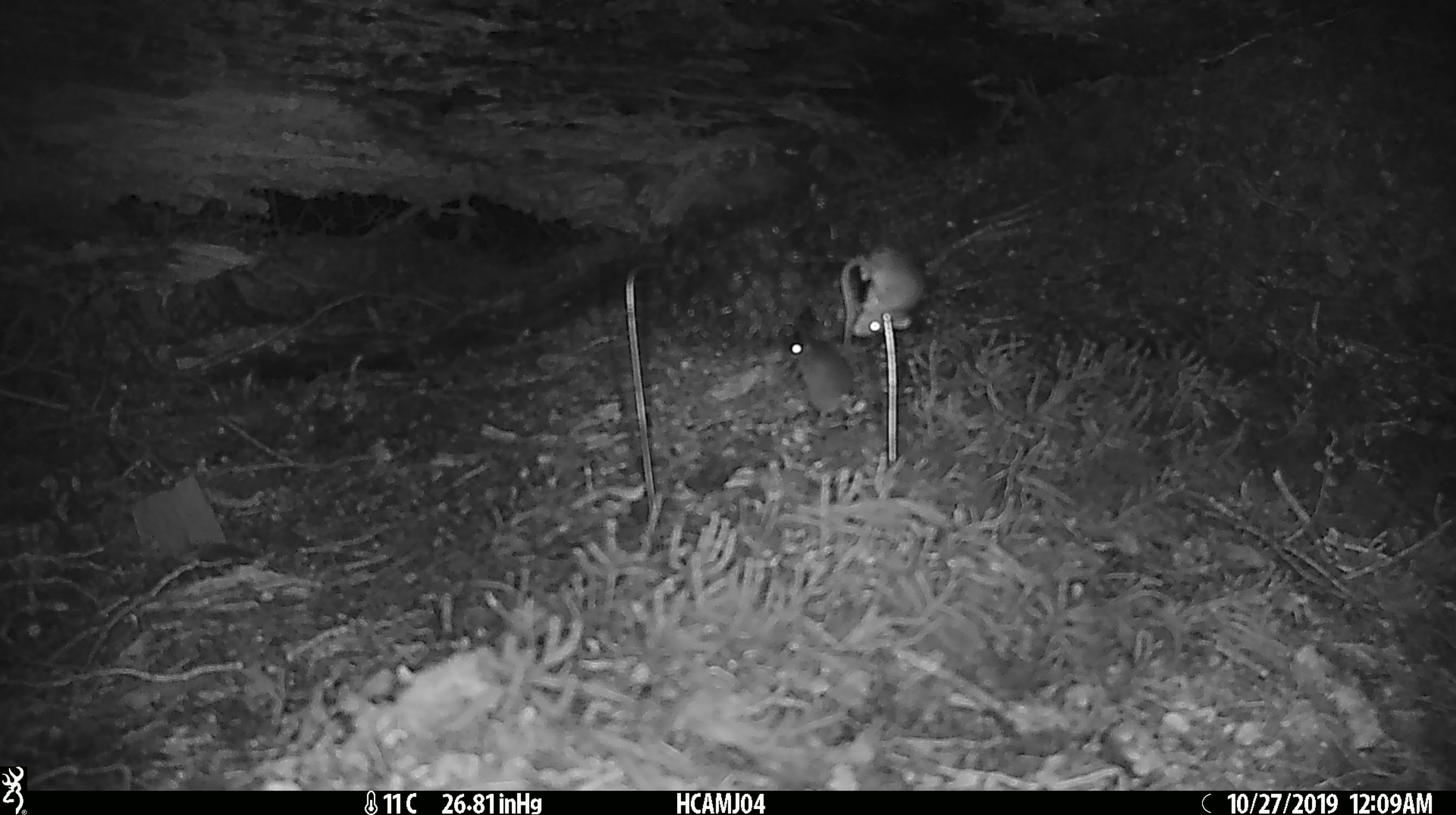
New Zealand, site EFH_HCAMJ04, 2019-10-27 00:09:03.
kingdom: Animalia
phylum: Chordata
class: Mammalia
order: Rodentia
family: Muridae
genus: Mus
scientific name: Mus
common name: mouse